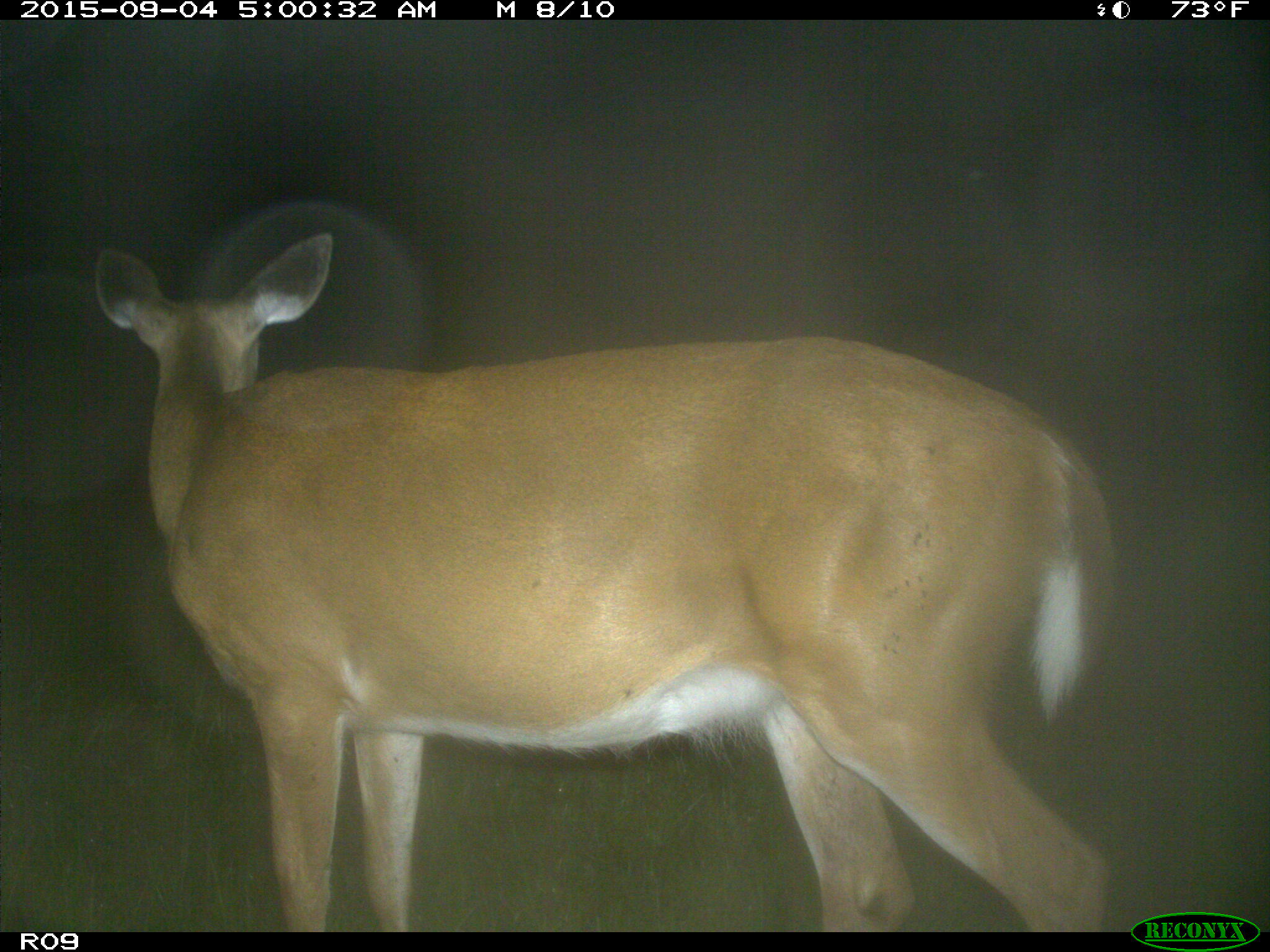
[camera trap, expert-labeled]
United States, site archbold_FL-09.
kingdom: Animalia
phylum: Chordata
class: Mammalia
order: Artiodactyla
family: Cervidae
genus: Odocoileus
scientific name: Odocoileus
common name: deer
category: unidentified deer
Unidentified deer (deer) (Odocoileus).